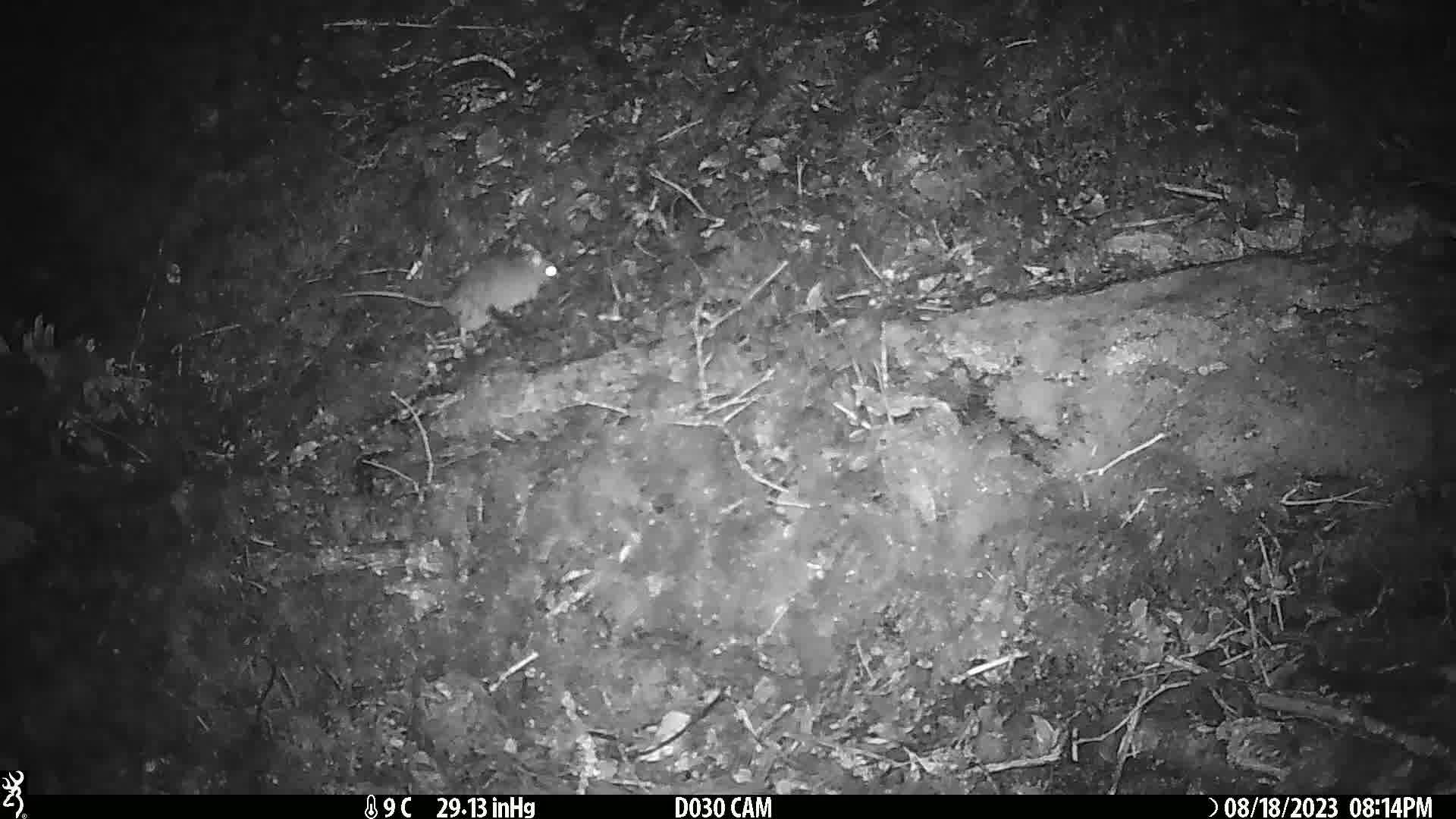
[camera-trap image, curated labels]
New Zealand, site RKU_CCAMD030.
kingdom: Animalia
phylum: Chordata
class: Mammalia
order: Rodentia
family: Muridae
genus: Rattus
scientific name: Rattus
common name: rat